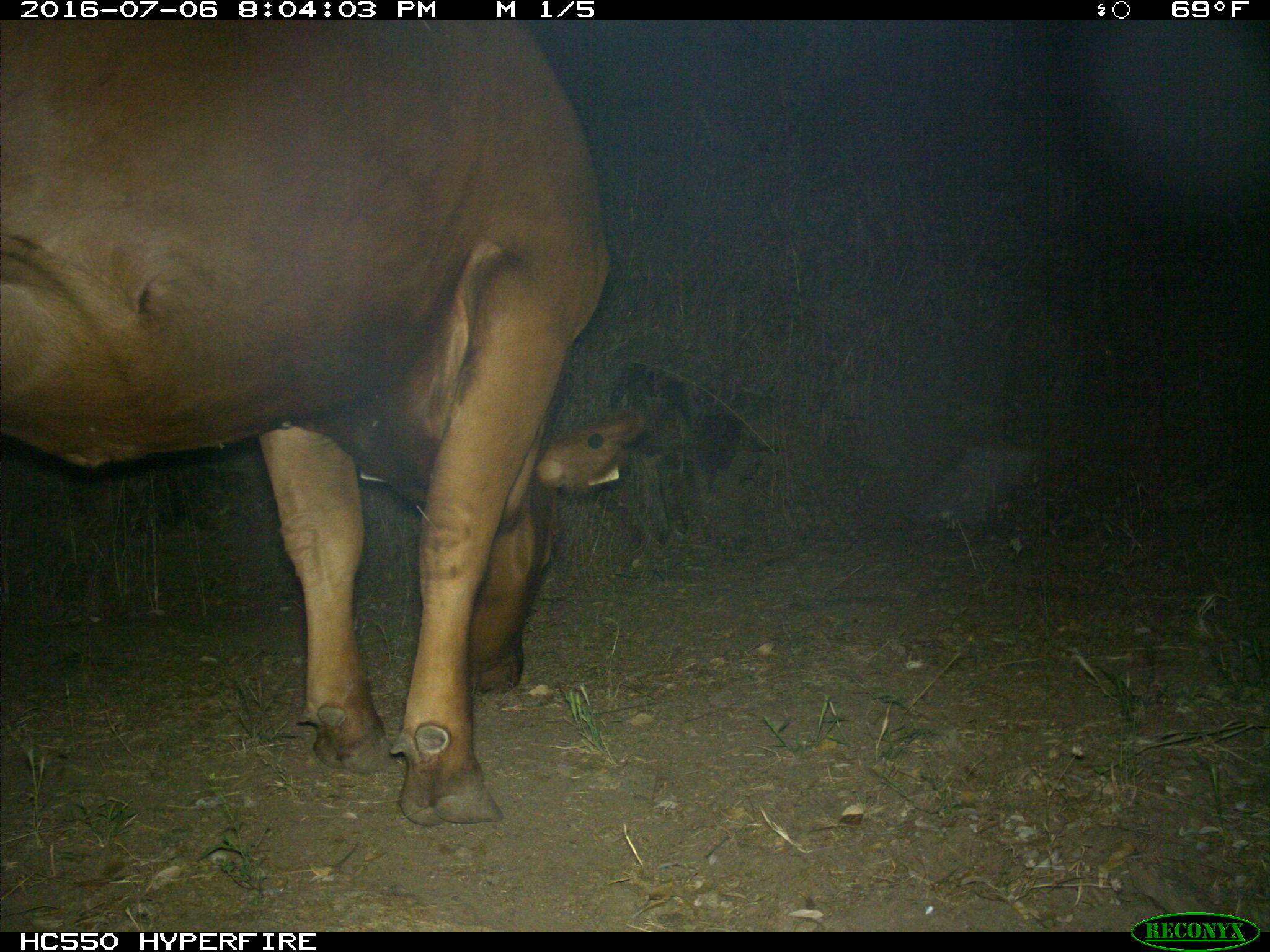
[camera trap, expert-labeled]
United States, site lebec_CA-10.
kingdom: Animalia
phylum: Chordata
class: Mammalia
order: Artiodactyla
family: Bovidae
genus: Bos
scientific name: Bos taurus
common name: domestic cow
Bos taurus (domestic cow).